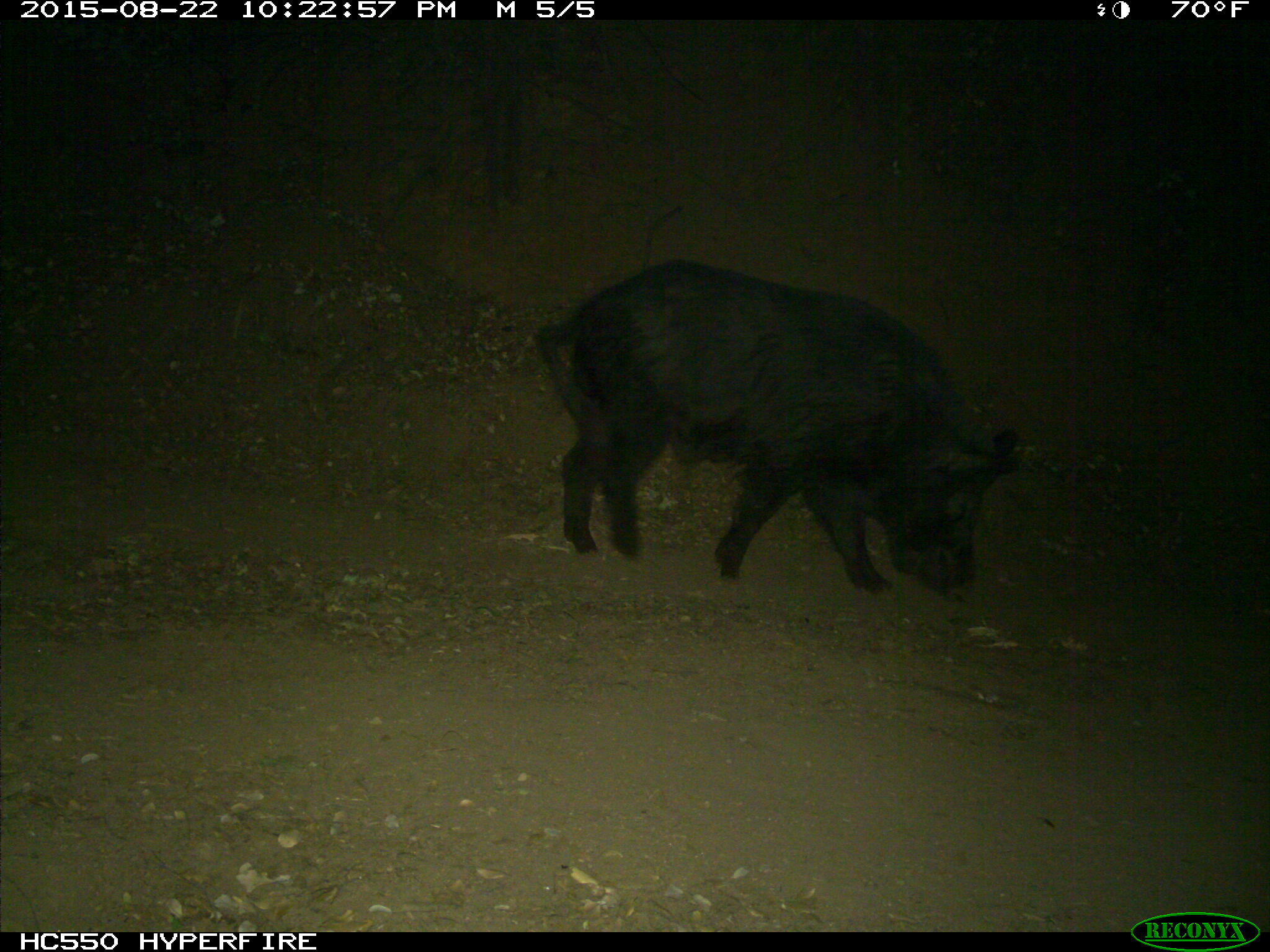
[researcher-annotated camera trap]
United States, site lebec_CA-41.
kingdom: Animalia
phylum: Chordata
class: Mammalia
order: Artiodactyla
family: Suidae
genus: Sus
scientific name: Sus scrofa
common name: wild boar